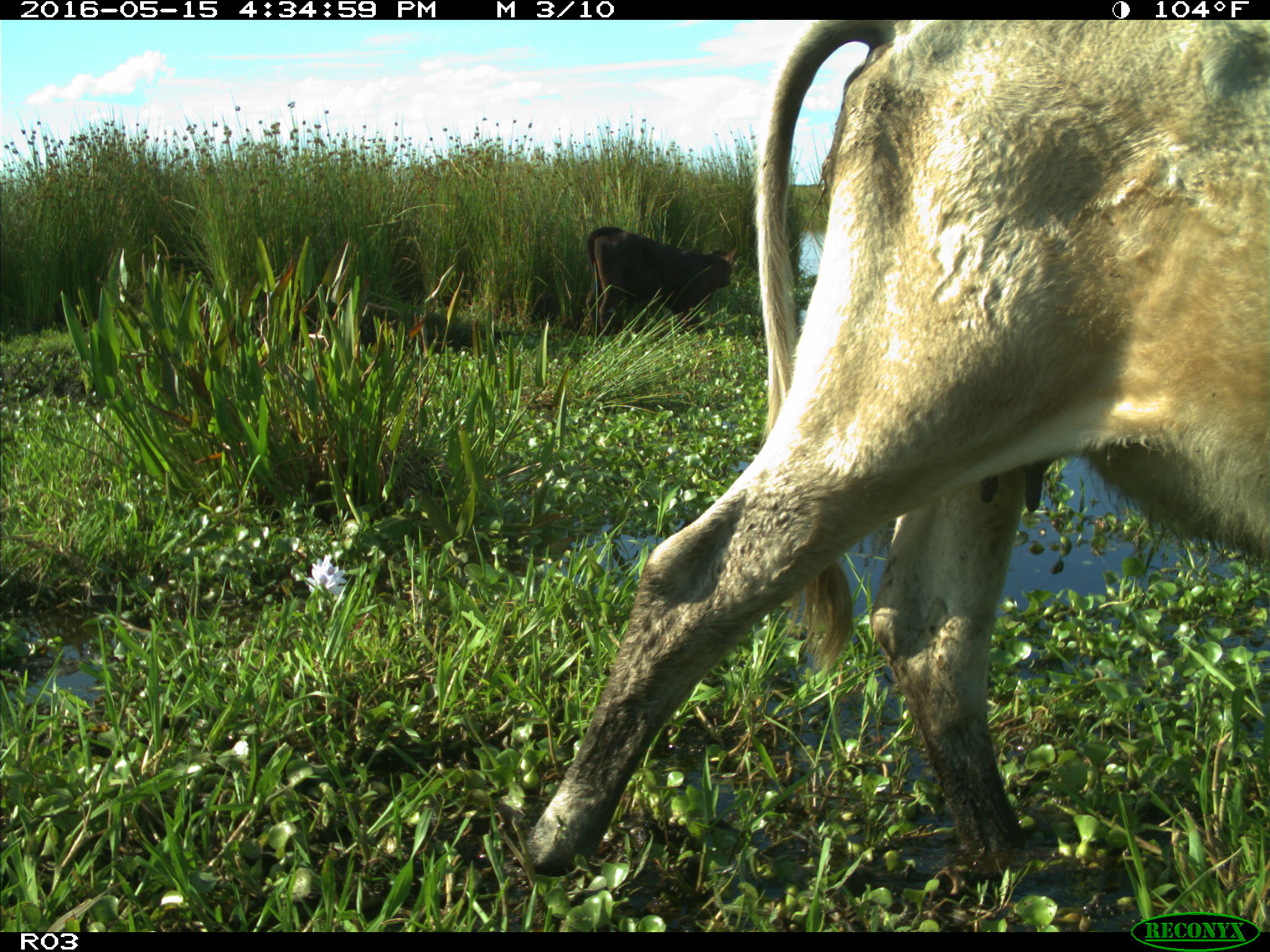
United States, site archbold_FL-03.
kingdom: Animalia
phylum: Chordata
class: Mammalia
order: Artiodactyla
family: Bovidae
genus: Bos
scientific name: Bos taurus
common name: domestic cow